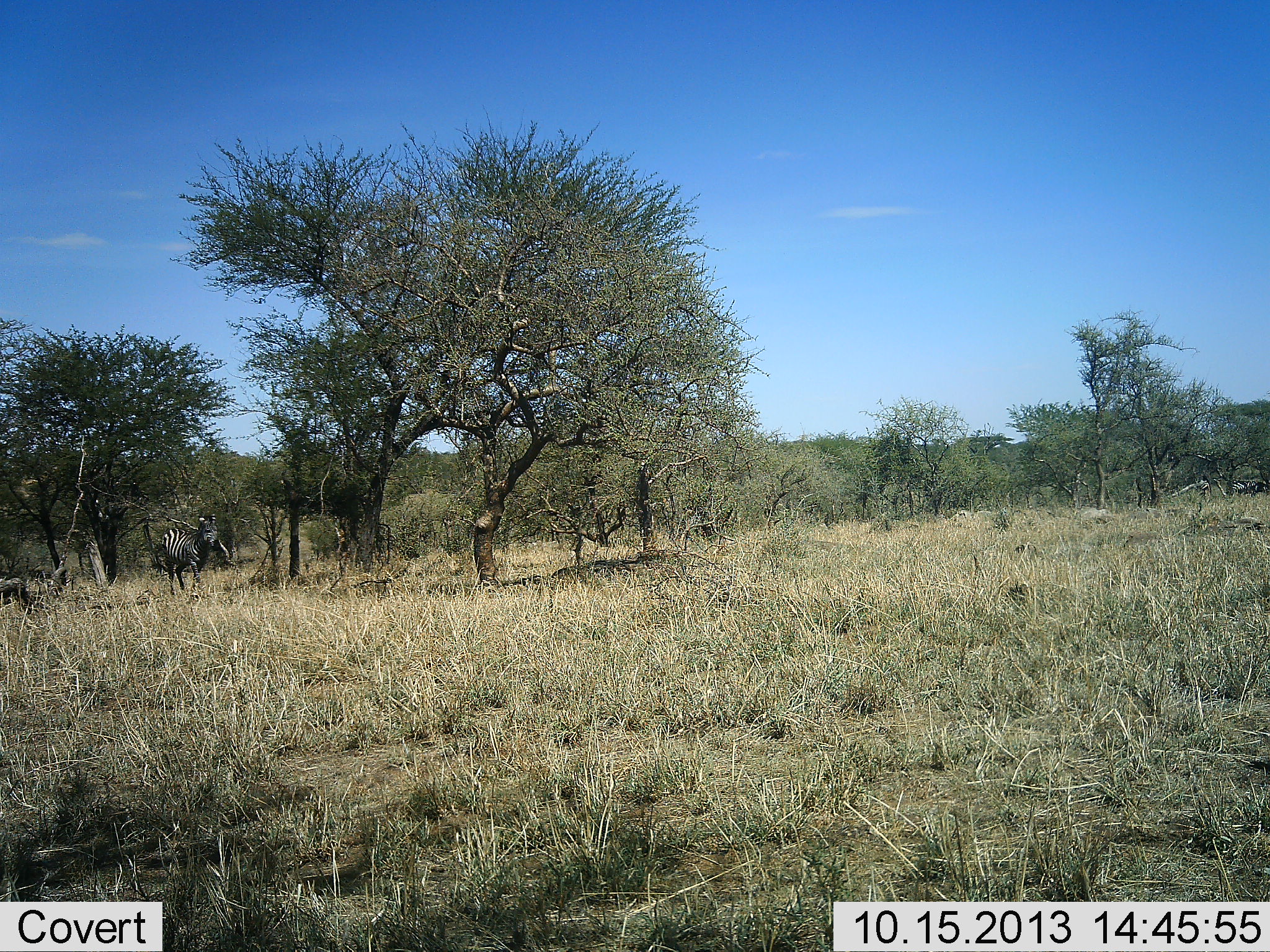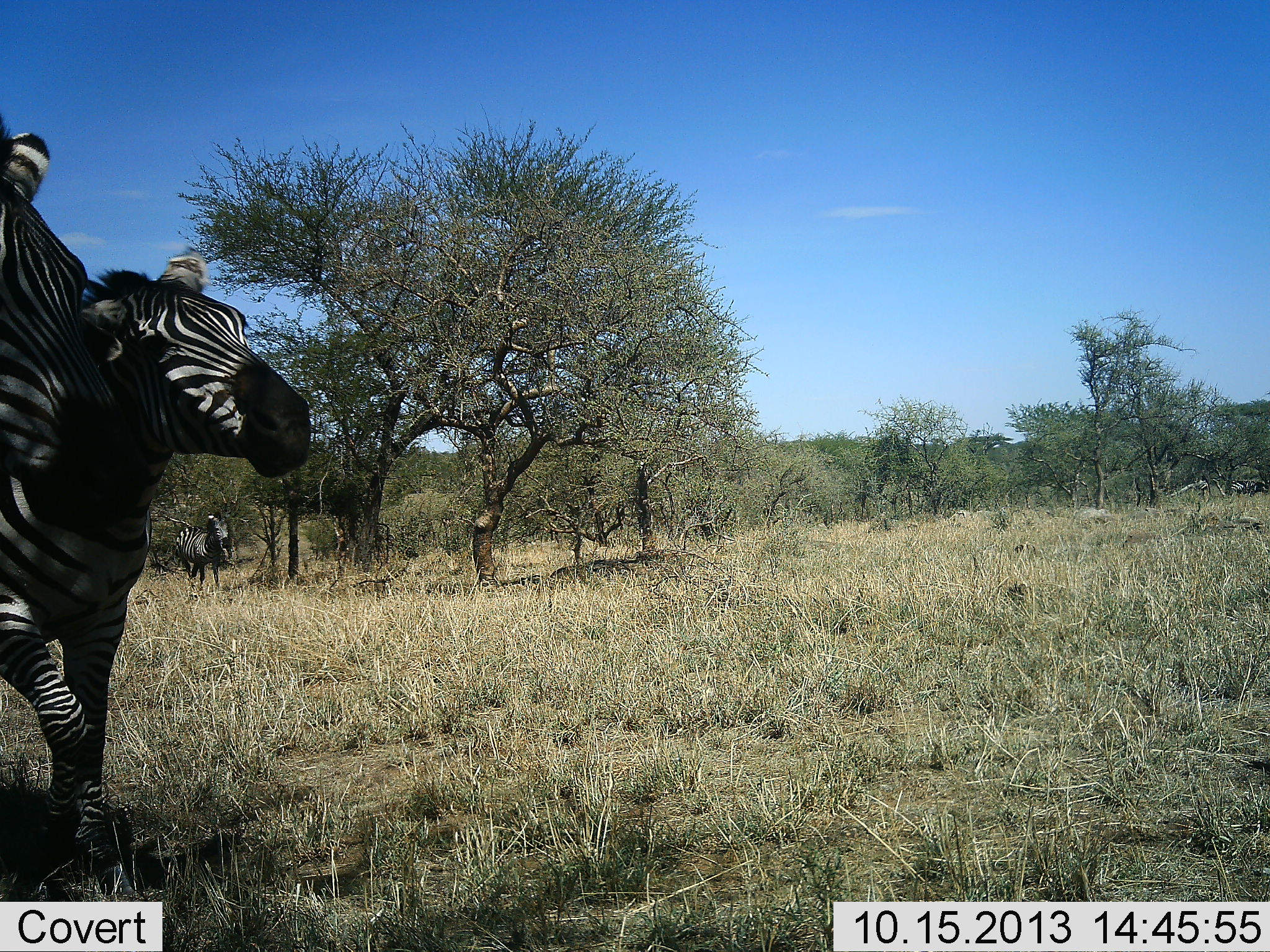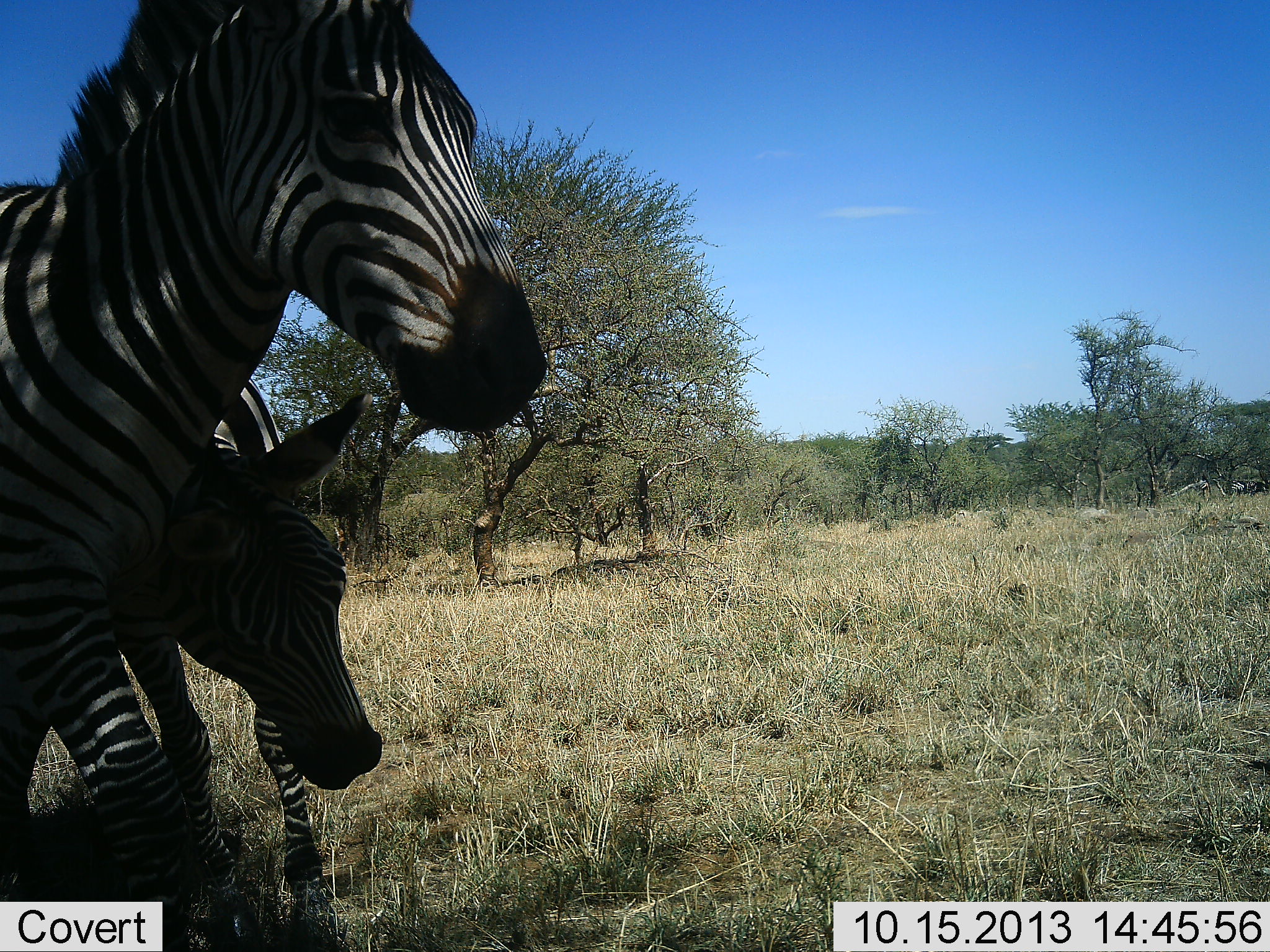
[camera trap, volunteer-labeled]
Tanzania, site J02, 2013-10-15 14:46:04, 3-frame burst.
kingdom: Animalia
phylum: Chordata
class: Mammalia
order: Perissodactyla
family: Equidae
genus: Equus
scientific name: Equus quagga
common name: plains zebra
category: zebra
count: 3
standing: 0%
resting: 0%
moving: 100%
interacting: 30%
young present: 10%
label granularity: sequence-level